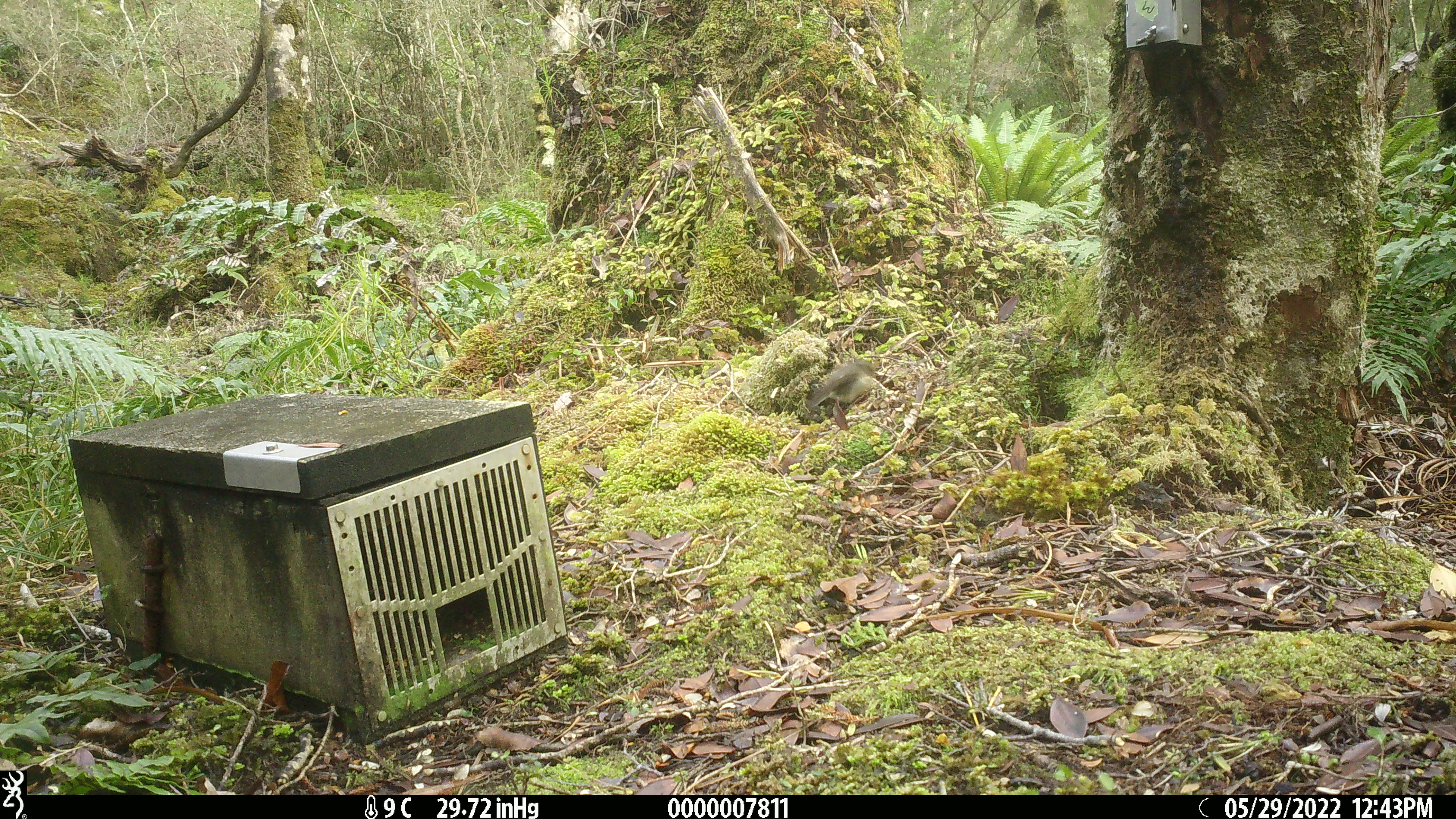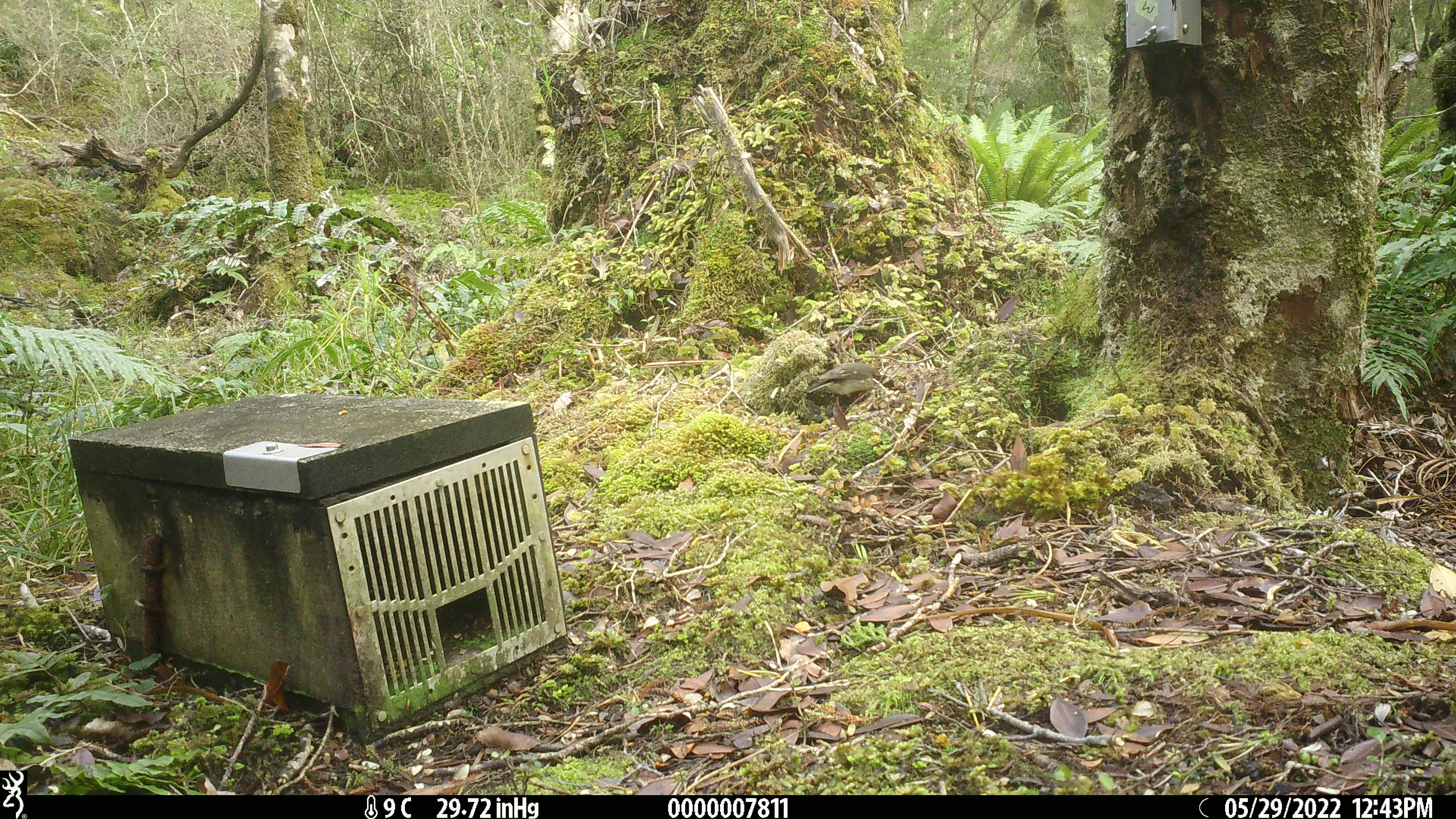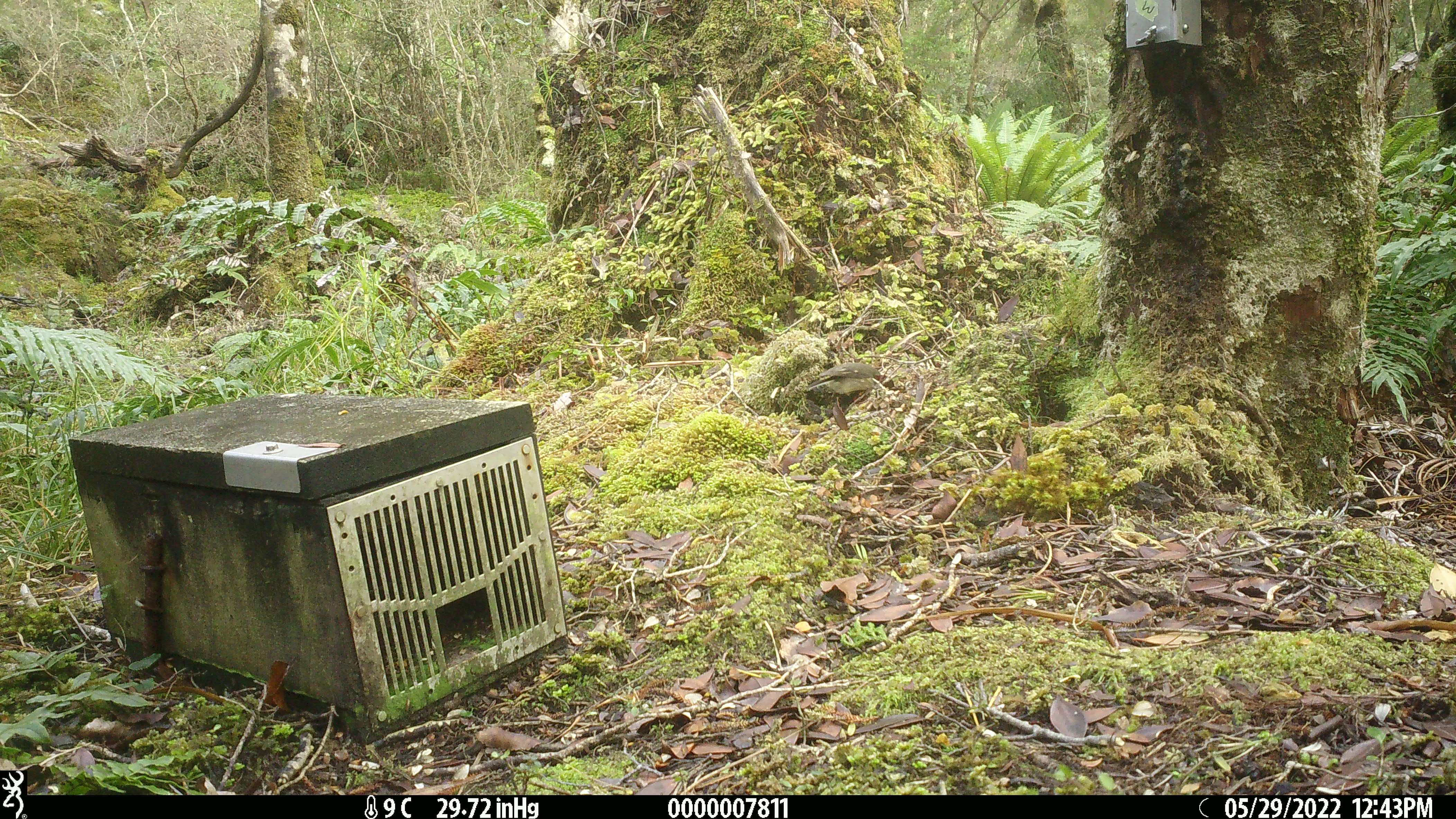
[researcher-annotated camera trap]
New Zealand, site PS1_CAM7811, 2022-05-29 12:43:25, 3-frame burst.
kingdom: Animalia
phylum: Chordata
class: Aves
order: Passeriformes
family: Petroicidae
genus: Petroica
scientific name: Petroica macrocephala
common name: tomtit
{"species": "tomtit (Petroica macrocephala)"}